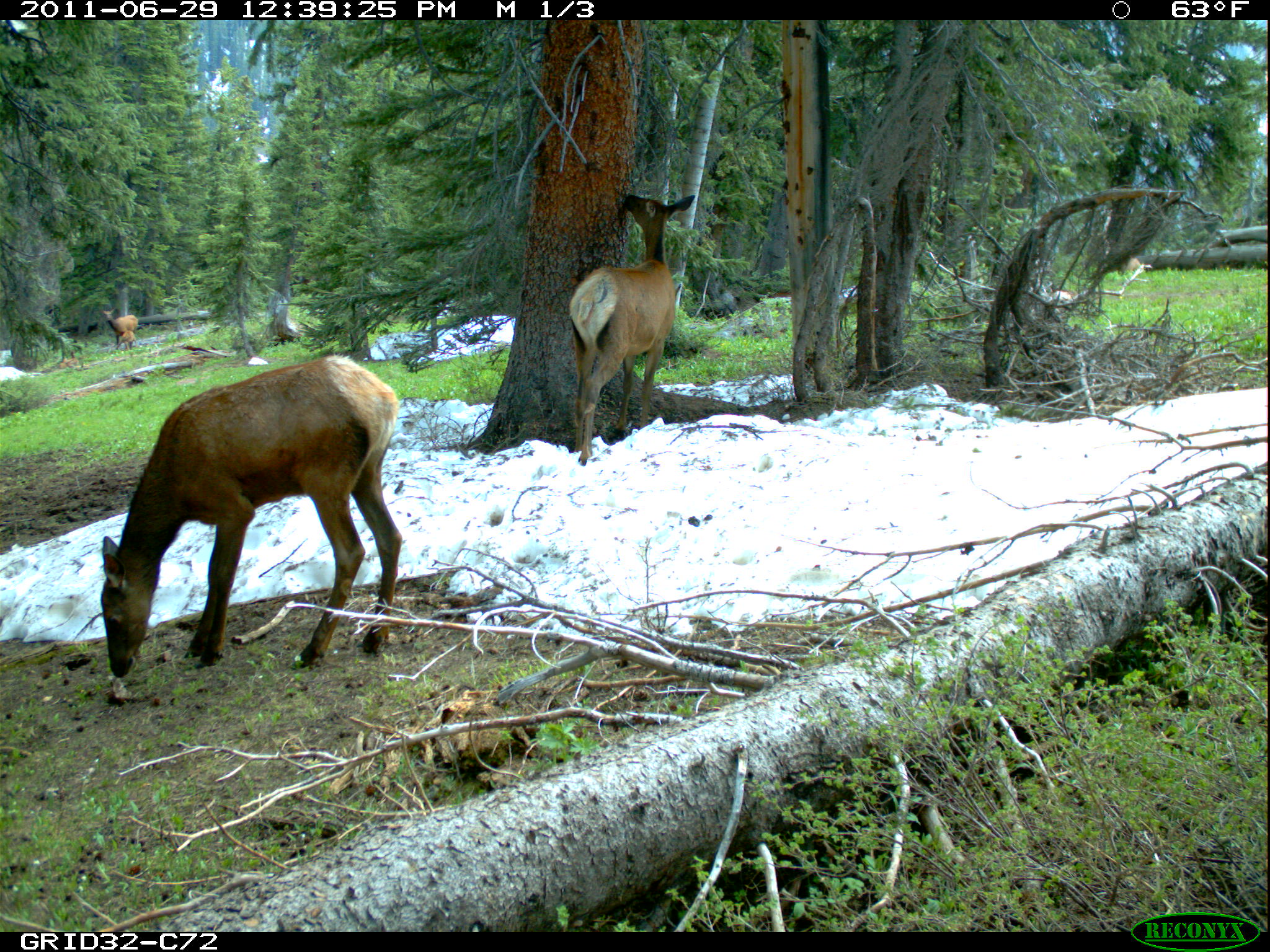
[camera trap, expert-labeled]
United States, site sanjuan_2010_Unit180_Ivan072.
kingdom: Animalia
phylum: Chordata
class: Mammalia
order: Artiodactyla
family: Cervidae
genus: Cervus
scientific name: Cervus elaphus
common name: red deer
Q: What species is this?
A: Cervus elaphus (red deer).